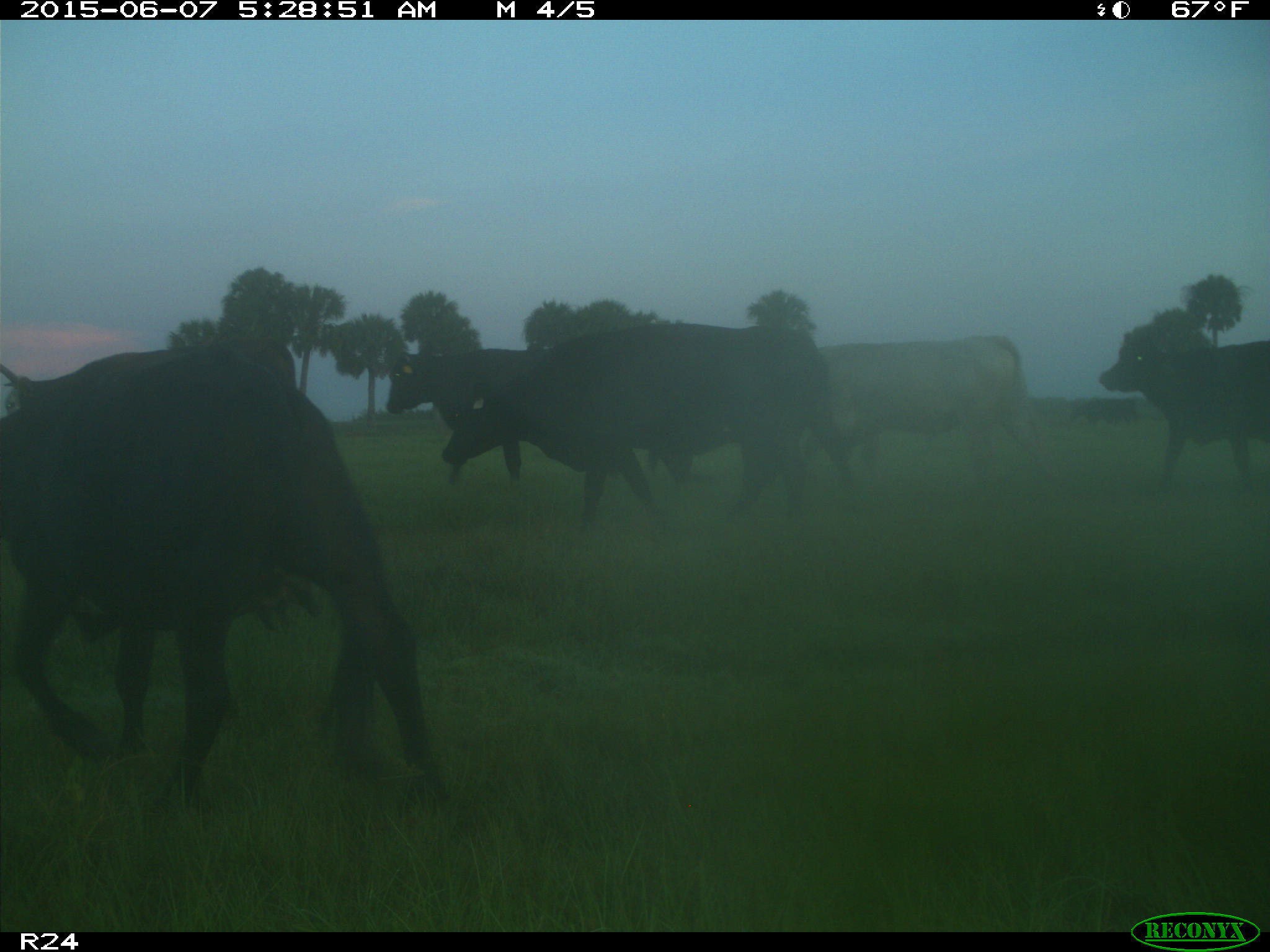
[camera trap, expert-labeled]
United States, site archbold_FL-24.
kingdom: Animalia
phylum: Chordata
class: Mammalia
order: Artiodactyla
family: Bovidae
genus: Bos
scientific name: Bos taurus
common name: domestic cow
Bos taurus (domestic cow).